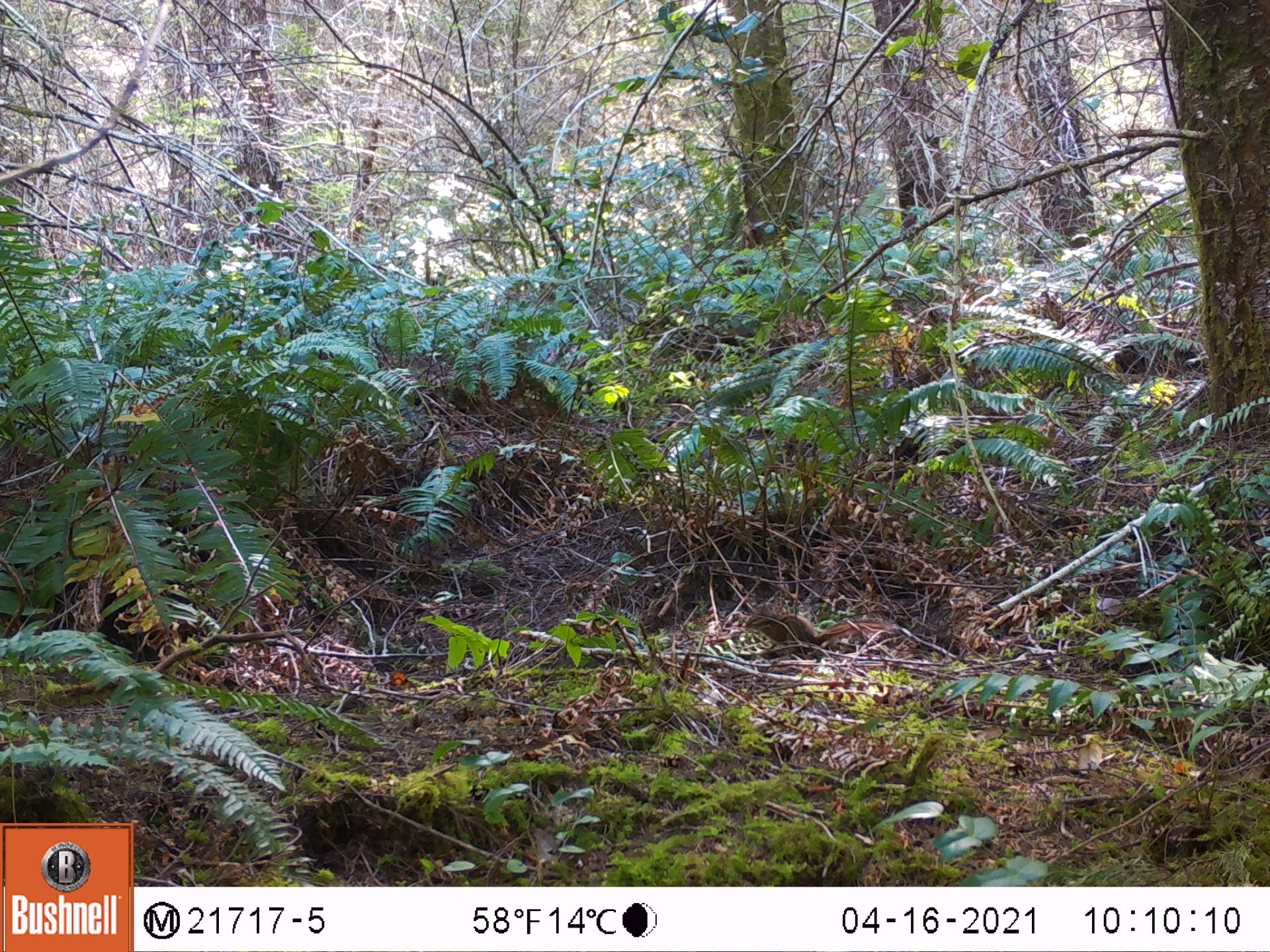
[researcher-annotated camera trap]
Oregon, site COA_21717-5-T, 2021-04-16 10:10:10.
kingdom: Animalia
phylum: Chordata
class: Mammalia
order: Rodentia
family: Sciuridae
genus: Neotamias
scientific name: Neotamias townsendii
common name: townsend's chipmunk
Townsend's chipmunk (Neotamias townsendii).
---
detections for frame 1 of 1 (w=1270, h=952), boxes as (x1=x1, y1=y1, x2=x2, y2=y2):
townsend's chipmunk: (x1=744, y1=601, x2=860, y2=655)